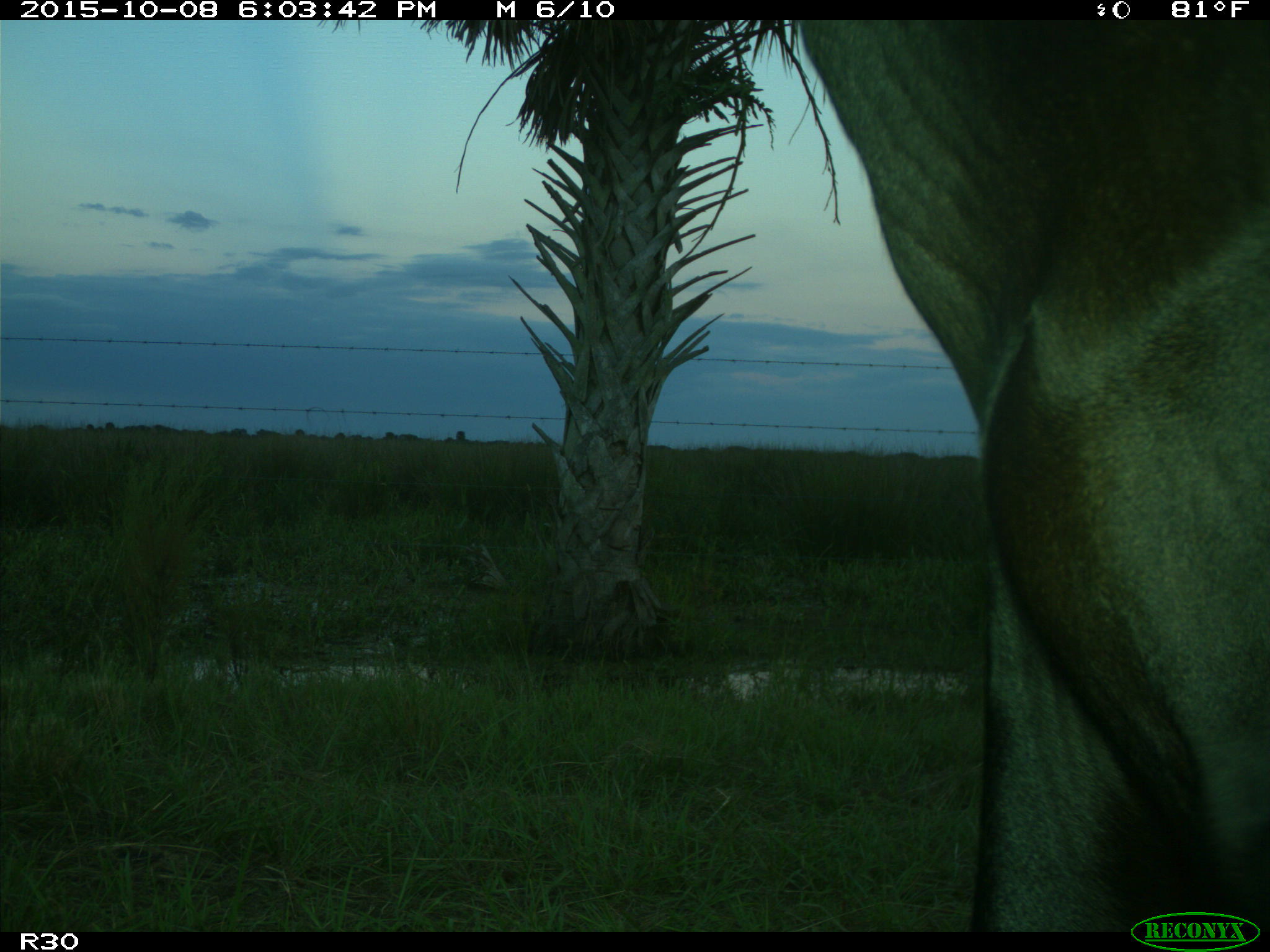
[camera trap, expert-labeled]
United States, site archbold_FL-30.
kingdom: Animalia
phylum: Chordata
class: Mammalia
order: Artiodactyla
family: Bovidae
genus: Bos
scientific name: Bos taurus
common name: domestic cow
Bos taurus (domestic cow).